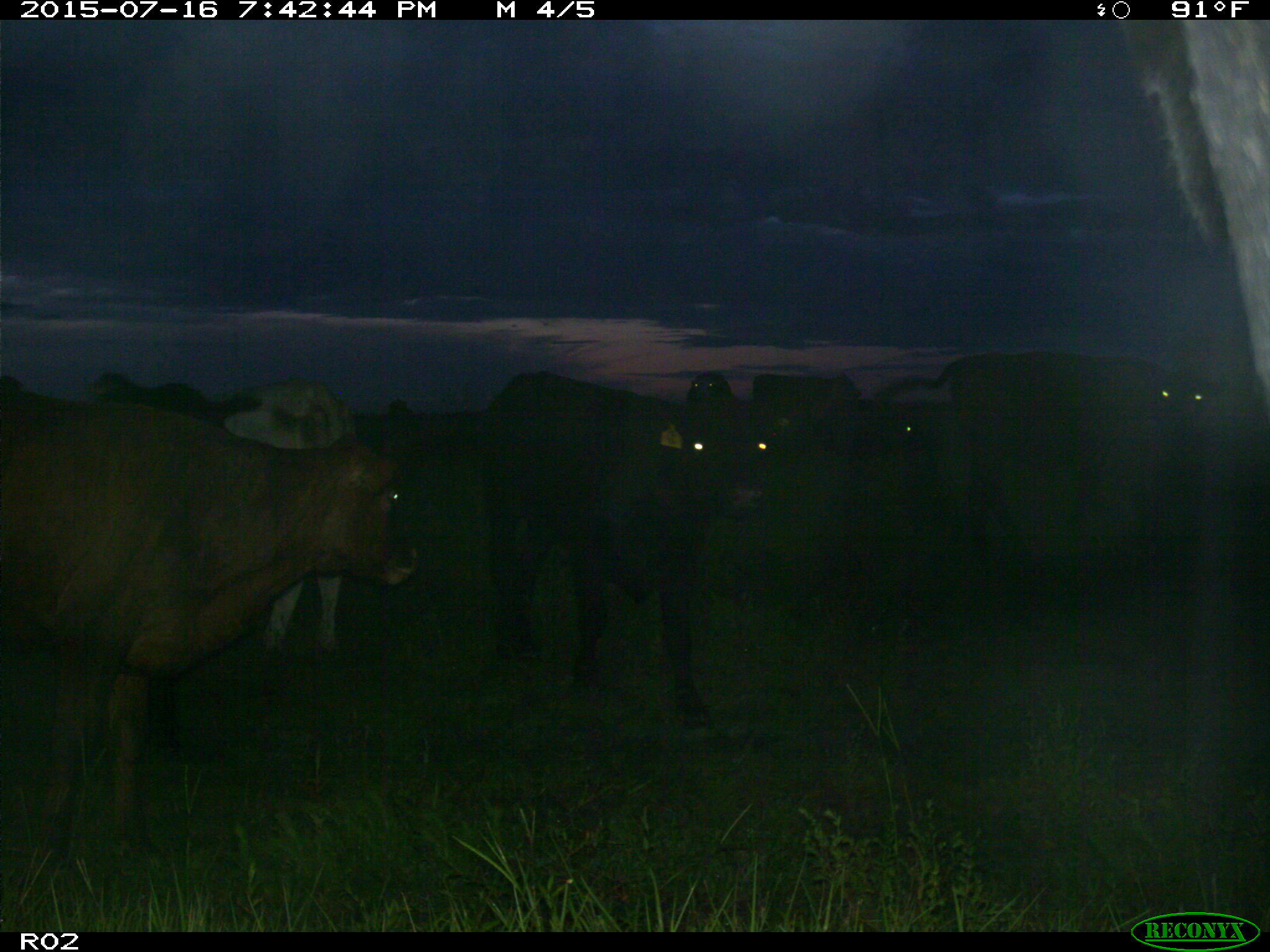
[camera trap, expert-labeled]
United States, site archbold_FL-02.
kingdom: Animalia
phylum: Chordata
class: Mammalia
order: Artiodactyla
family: Bovidae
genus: Bos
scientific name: Bos taurus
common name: domestic cow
Bos taurus (domestic cow).